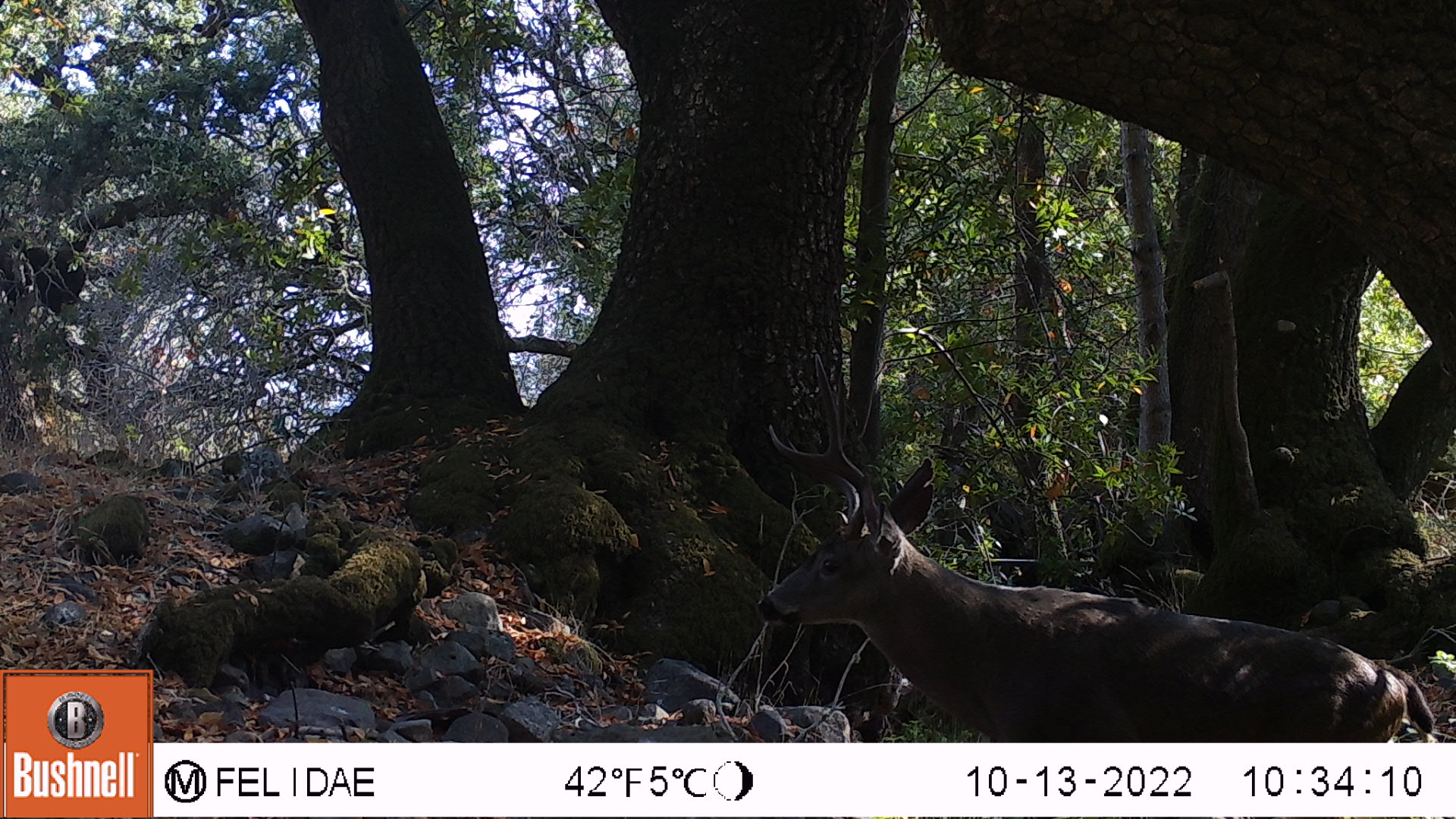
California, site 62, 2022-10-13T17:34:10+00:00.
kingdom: Animalia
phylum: Chordata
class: Mammalia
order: Artiodactyla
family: Cervidae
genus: Odocoileus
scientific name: Odocoileus hemionus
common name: mule deer